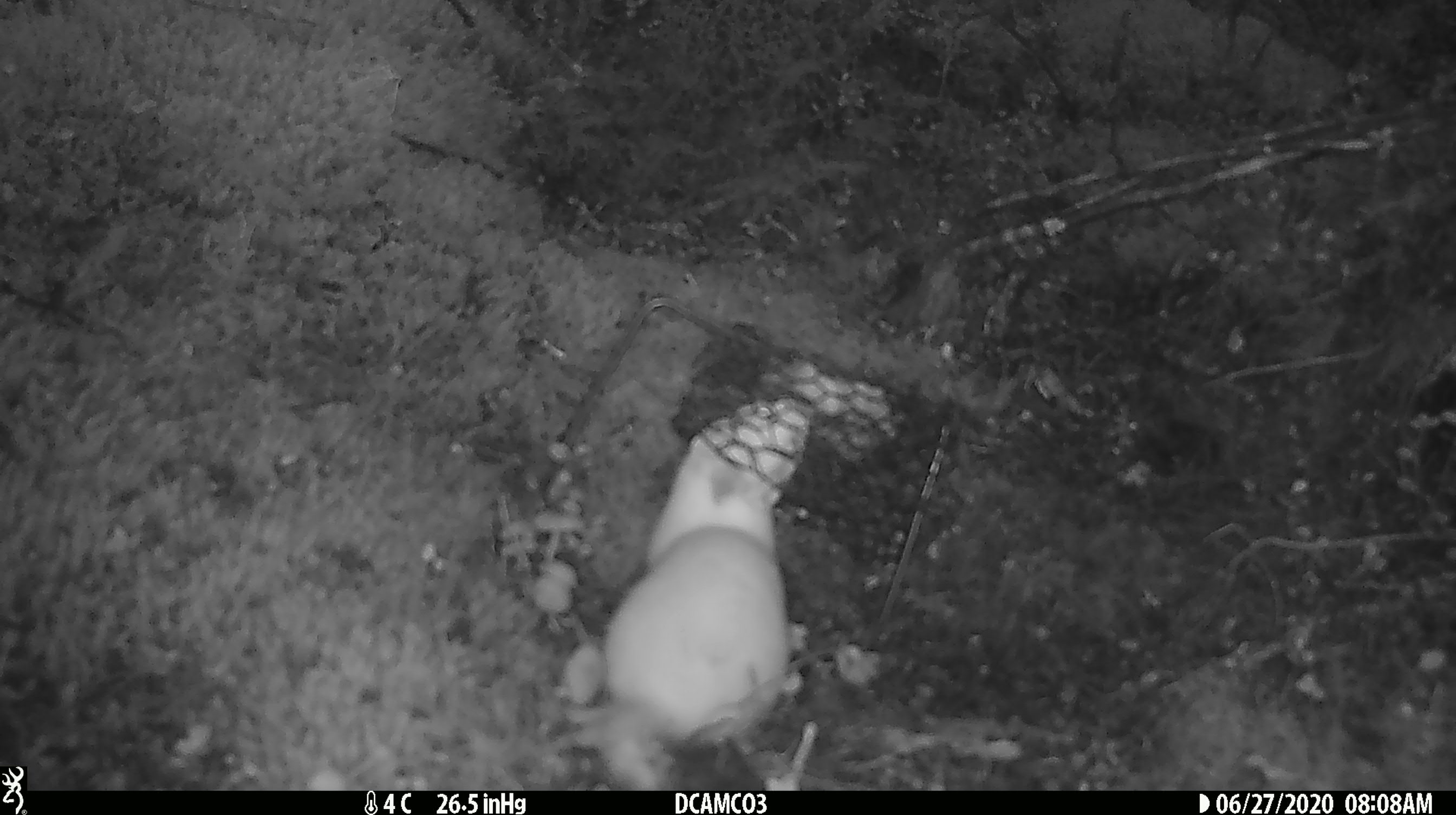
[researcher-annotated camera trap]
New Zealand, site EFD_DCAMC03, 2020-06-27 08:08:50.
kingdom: Animalia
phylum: Chordata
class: Mammalia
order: Carnivora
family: Mustelidae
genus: Mustela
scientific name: Mustela erminea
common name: stoat